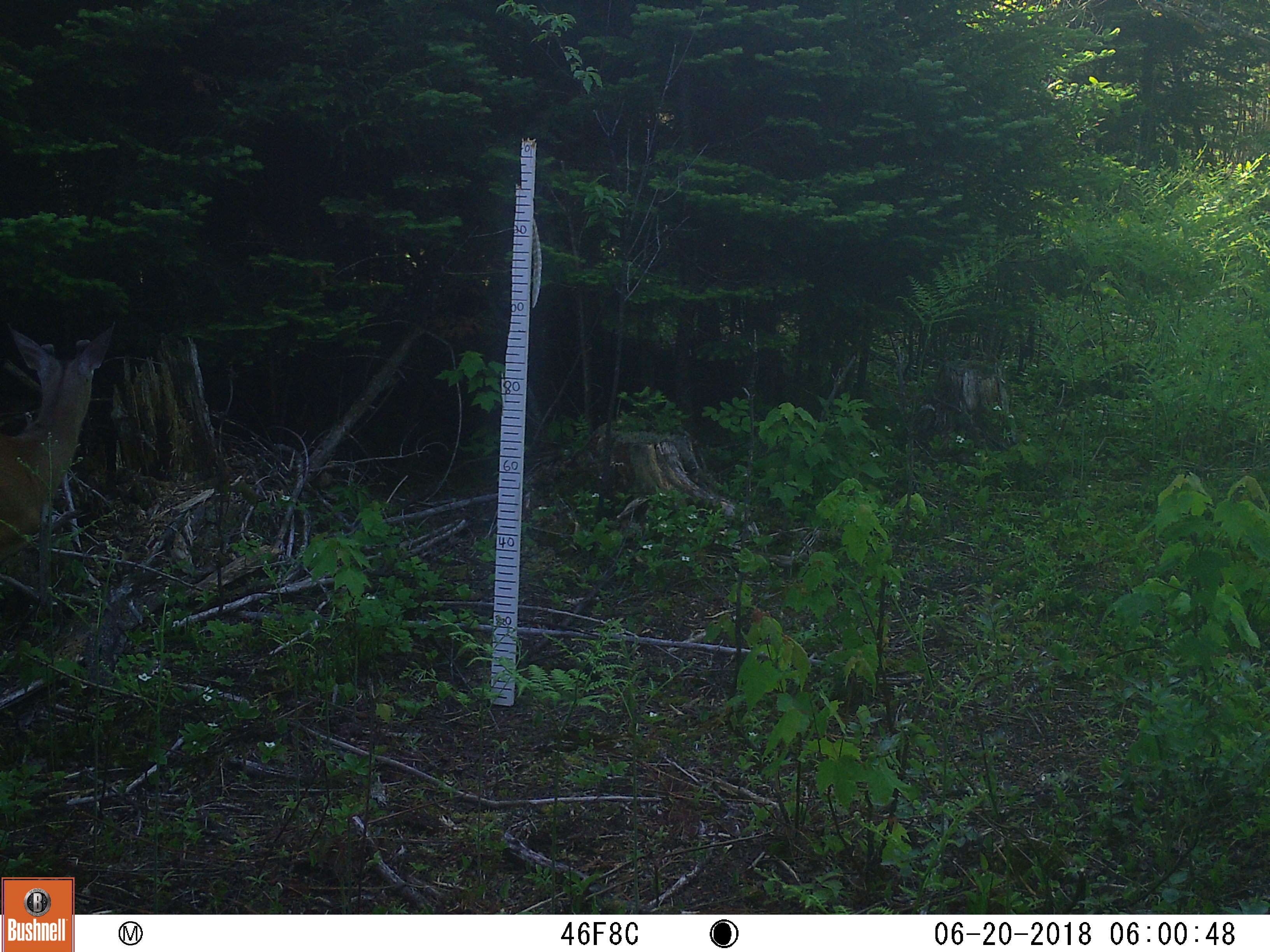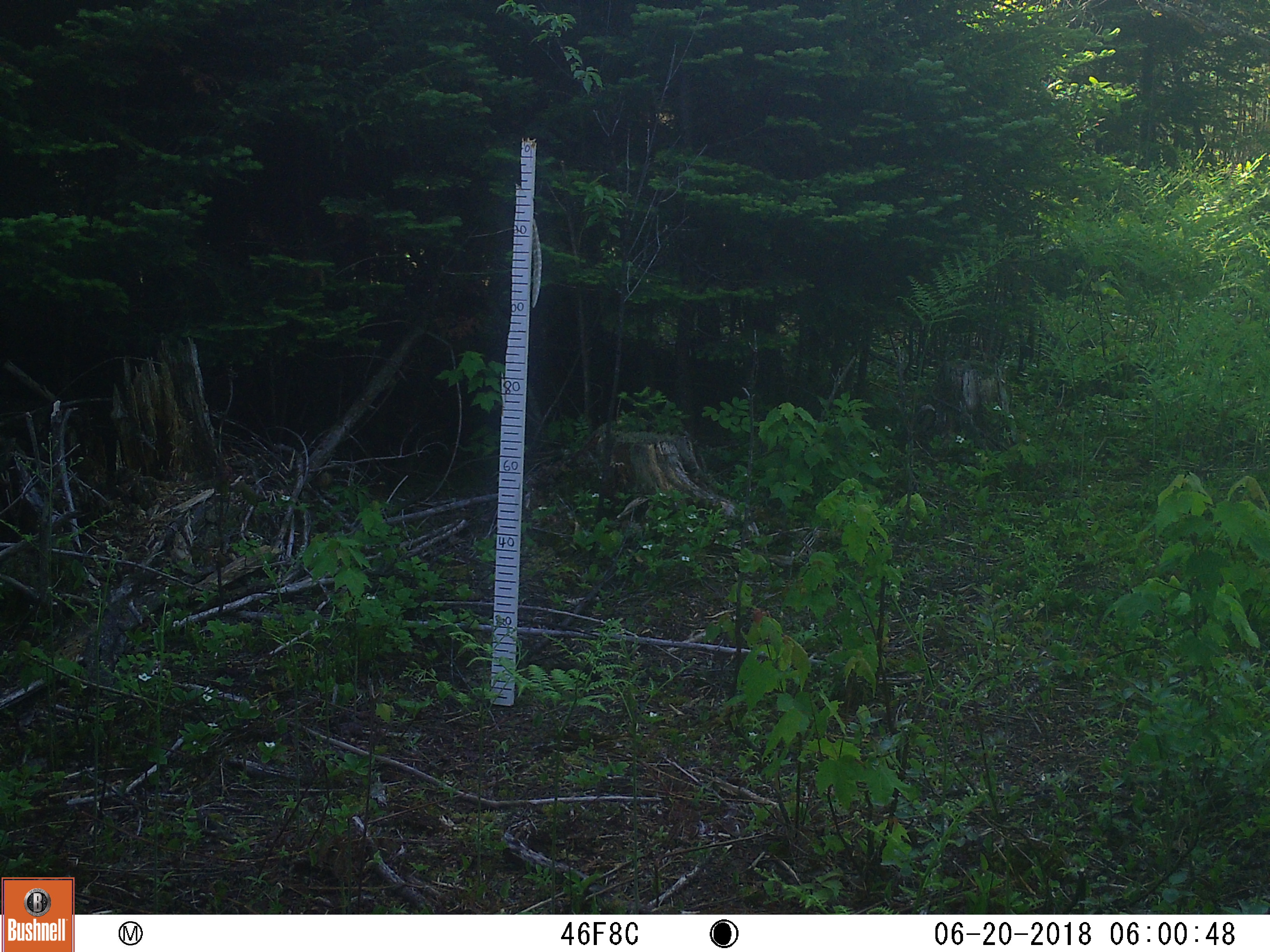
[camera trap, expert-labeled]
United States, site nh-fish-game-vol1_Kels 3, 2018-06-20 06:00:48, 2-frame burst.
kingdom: Animalia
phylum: Chordata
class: Mammalia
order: Artiodactyla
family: Cervidae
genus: Odocoileus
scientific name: Odocoileus virginianus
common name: white-tailed deer